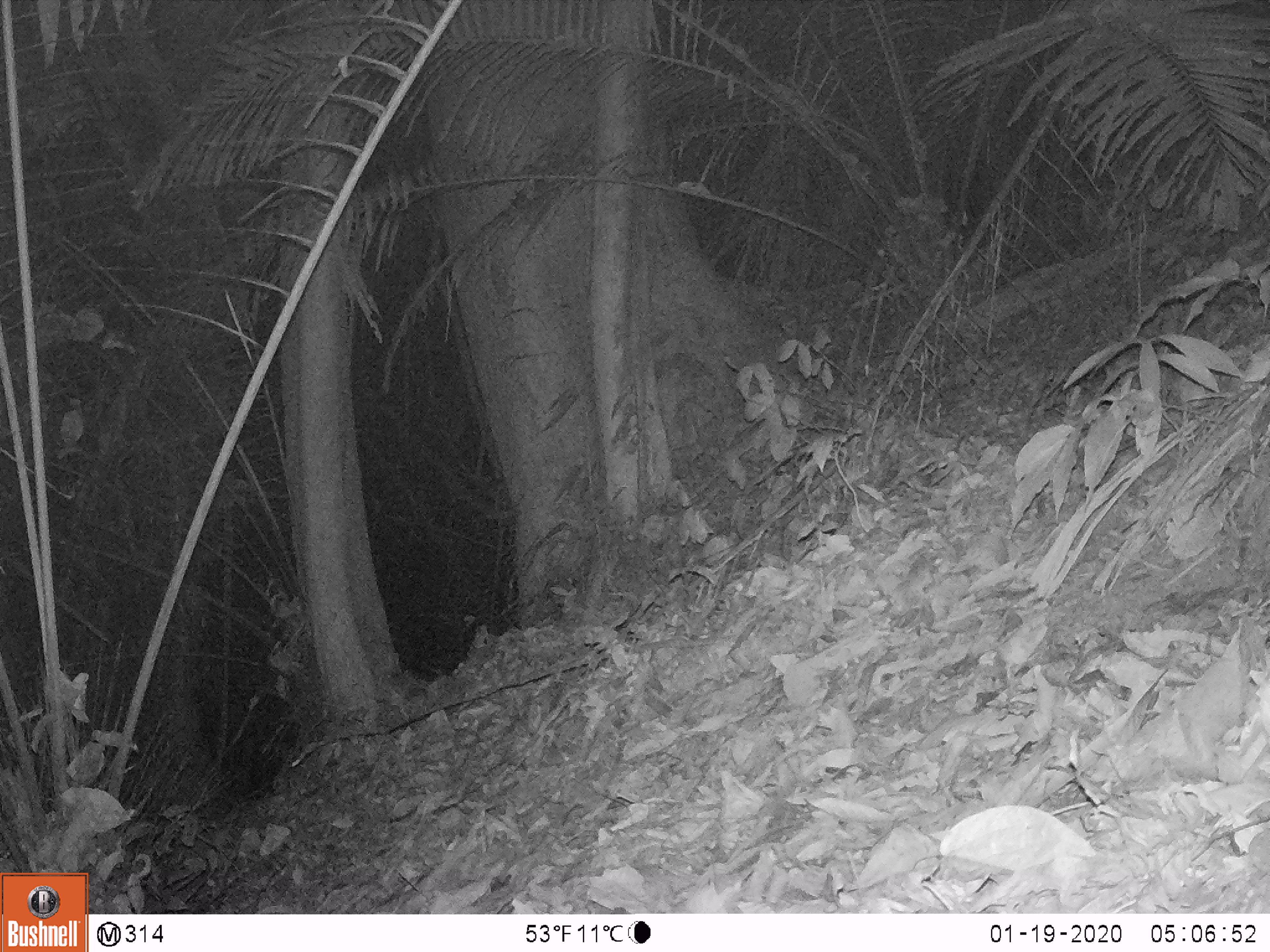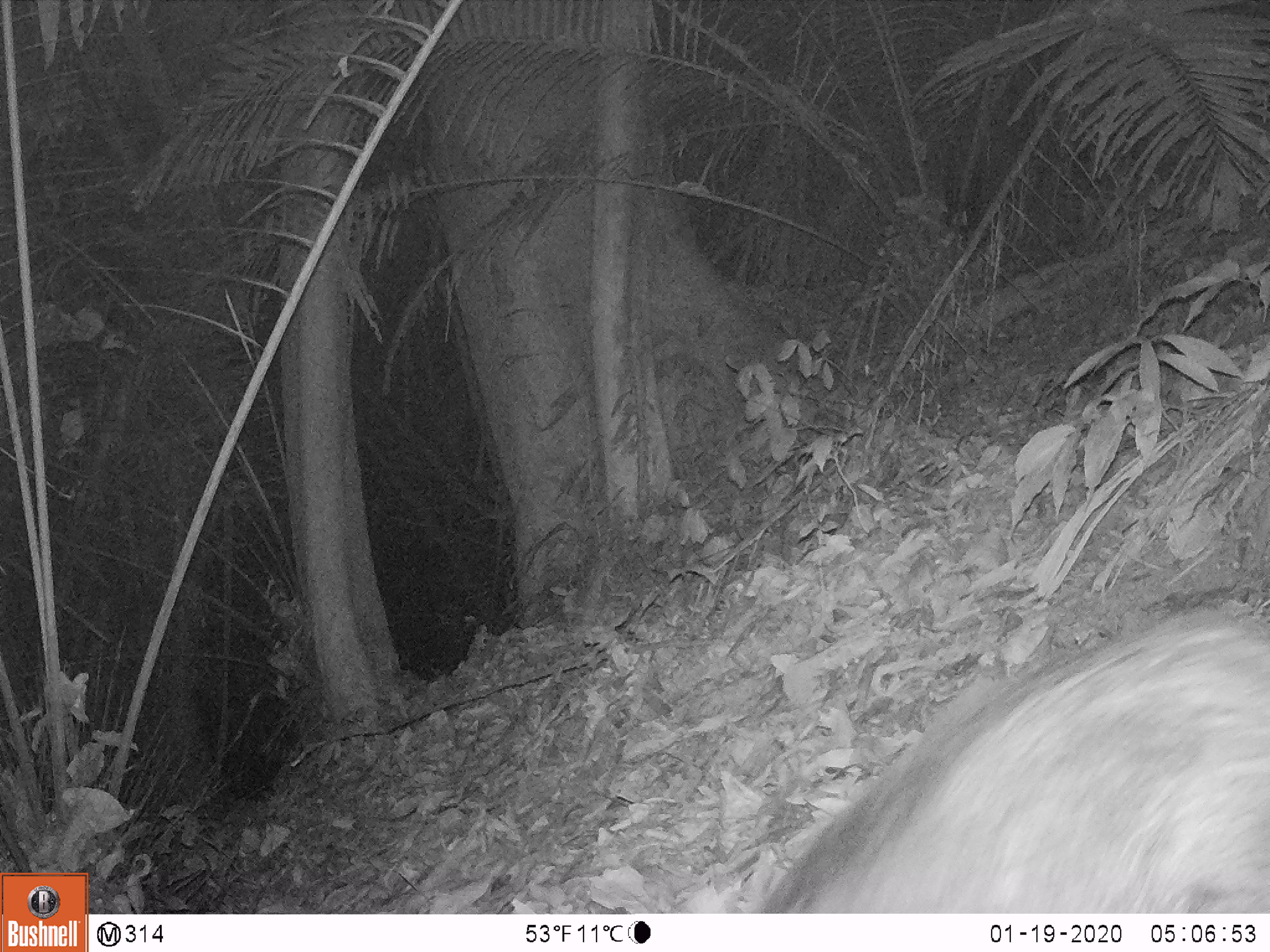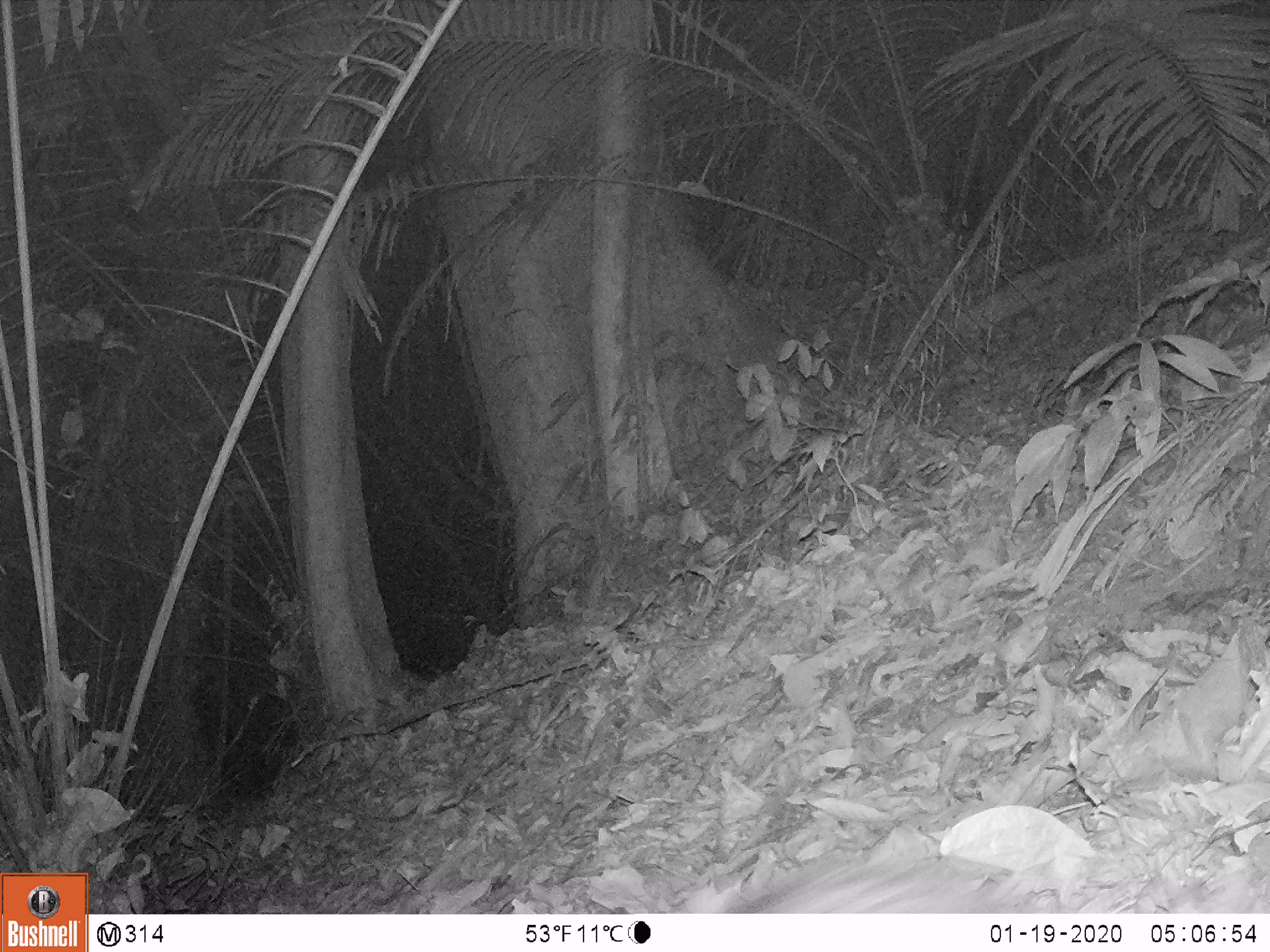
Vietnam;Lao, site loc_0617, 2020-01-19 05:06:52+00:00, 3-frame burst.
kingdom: Animalia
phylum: Chordata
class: Mammalia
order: Artiodactyla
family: Suidae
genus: Sus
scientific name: Sus scrofa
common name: eurasian wild pig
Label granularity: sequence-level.